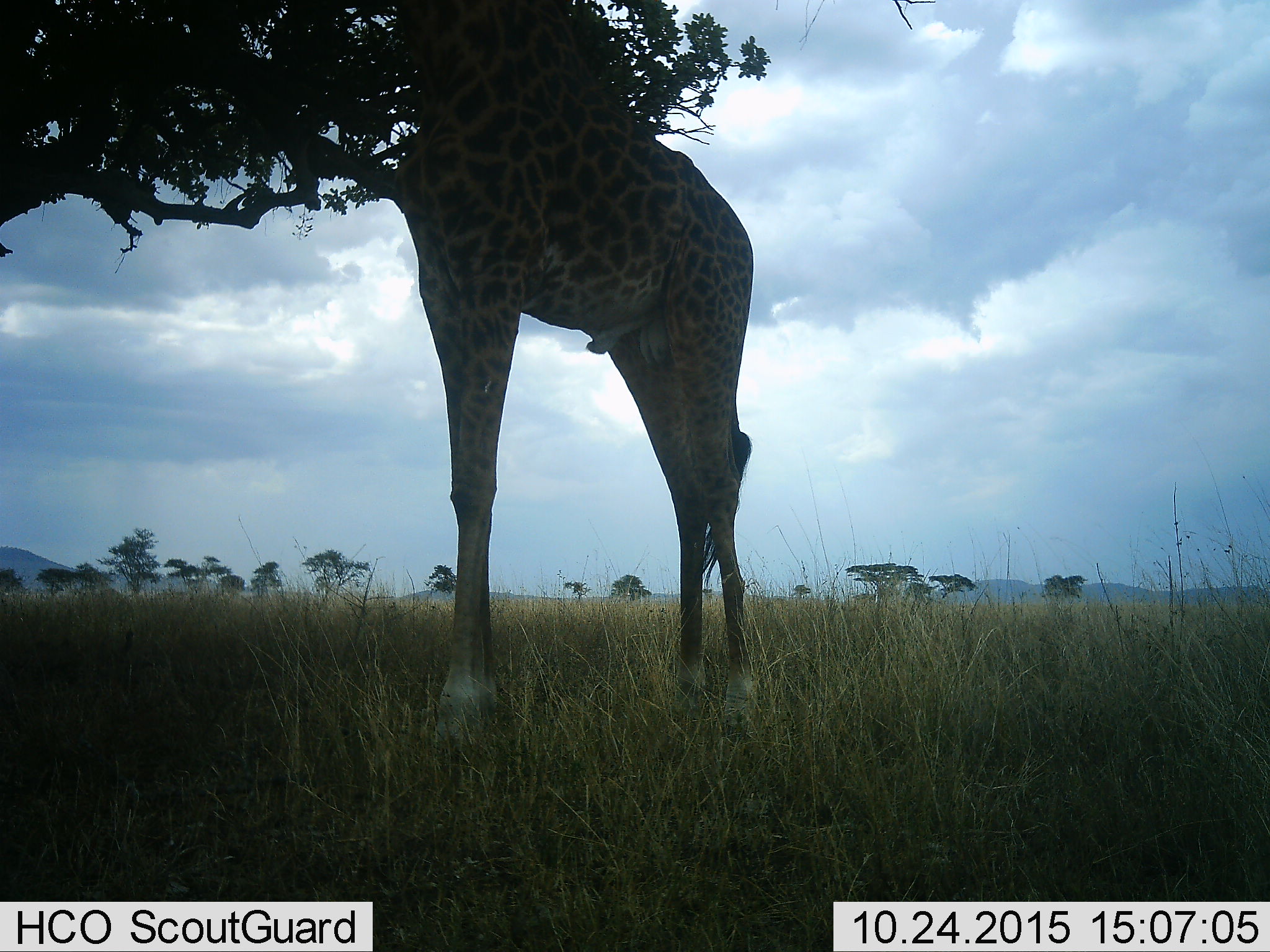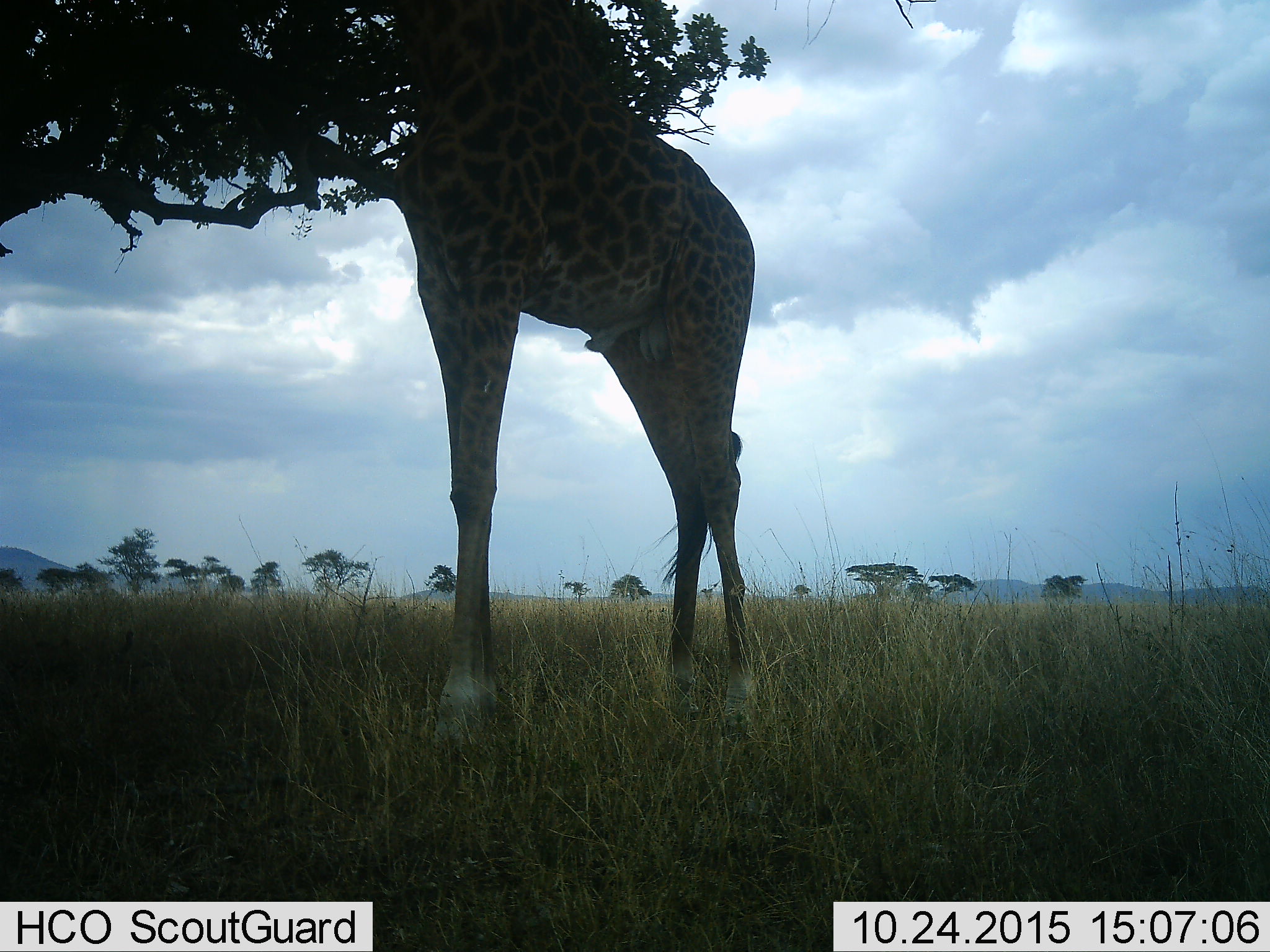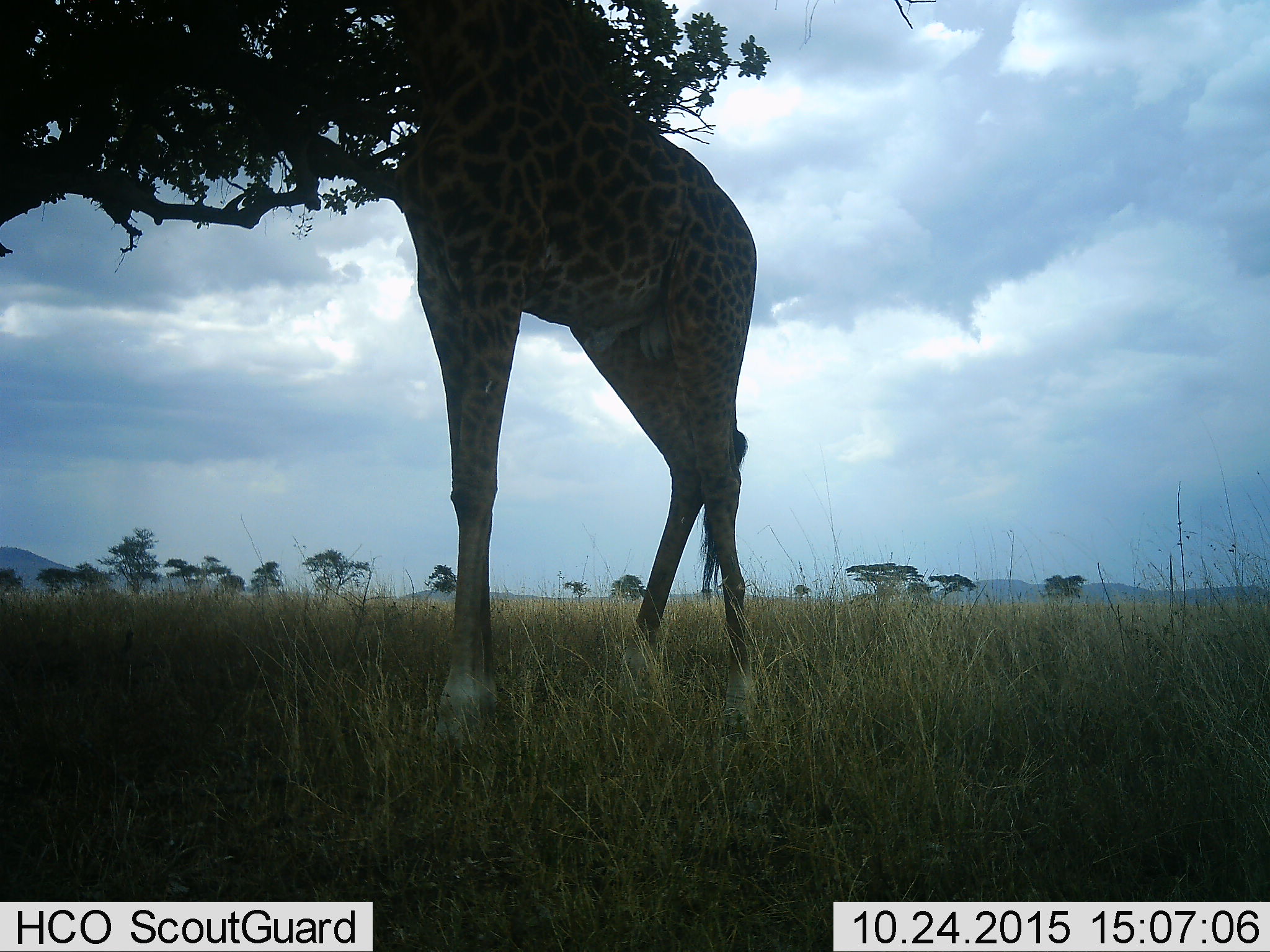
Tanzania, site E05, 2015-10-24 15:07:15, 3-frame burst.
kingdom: Animalia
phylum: Chordata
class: Mammalia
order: Artiodactyla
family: Giraffidae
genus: Giraffa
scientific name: Giraffa camelopardalis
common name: giraffe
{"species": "giraffe (Giraffa camelopardalis)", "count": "1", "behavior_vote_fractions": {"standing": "58%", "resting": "0%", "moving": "0%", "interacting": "0%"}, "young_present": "0%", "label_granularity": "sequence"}